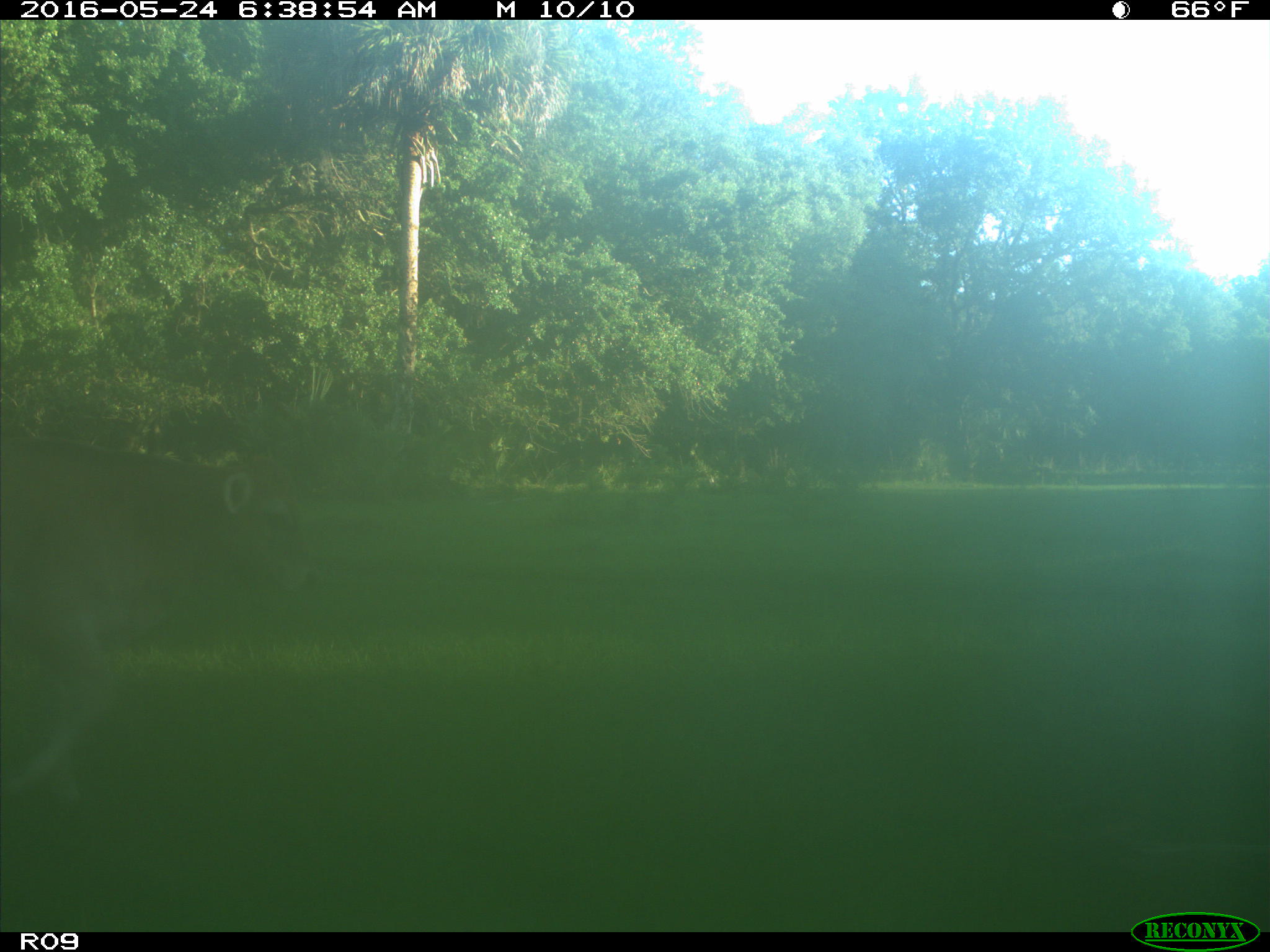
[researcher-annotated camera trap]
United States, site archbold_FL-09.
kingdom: Animalia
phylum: Chordata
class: Mammalia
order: Artiodactyla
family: Bovidae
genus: Bos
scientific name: Bos taurus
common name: domestic cow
Bos taurus (domestic cow).